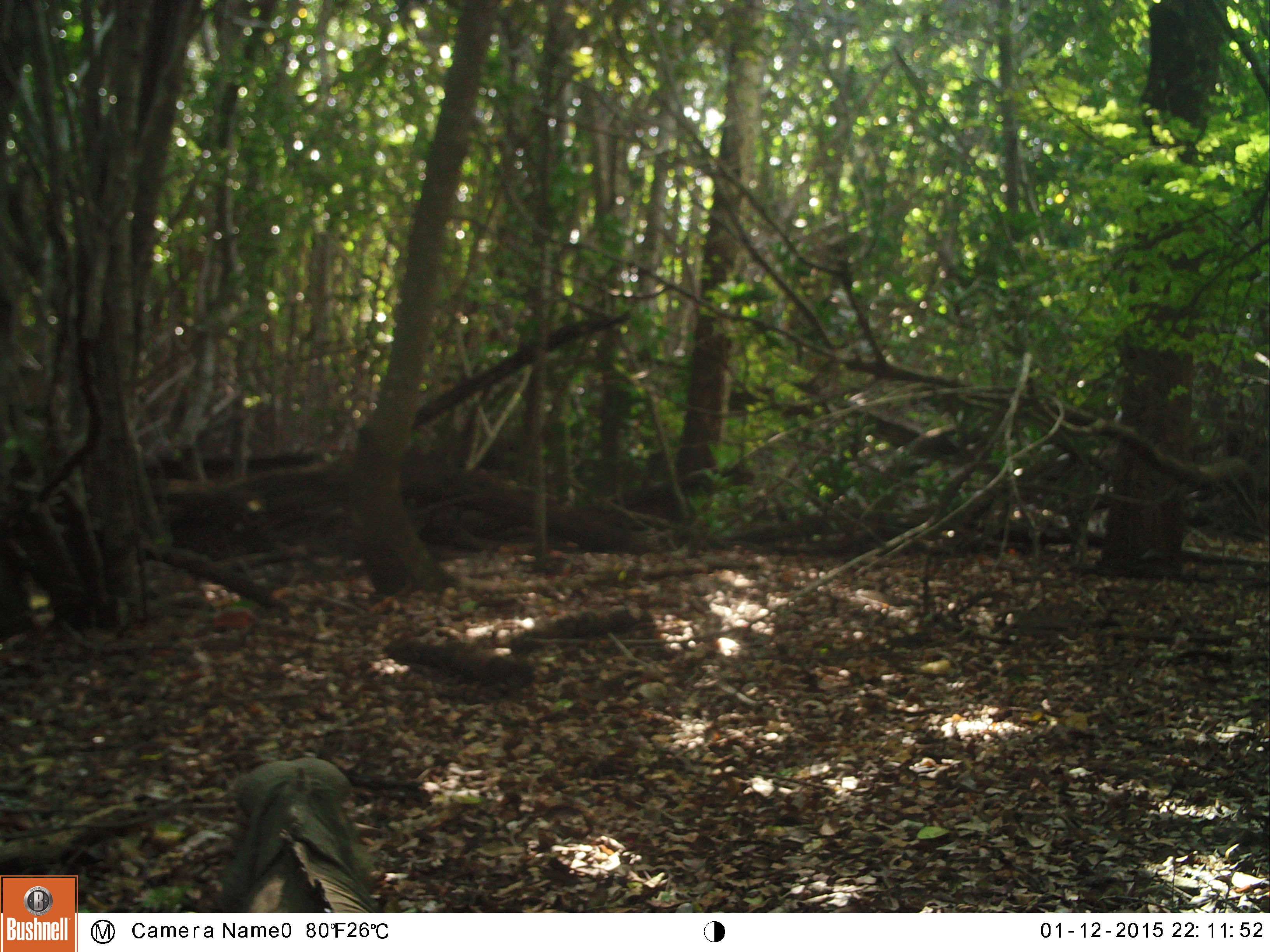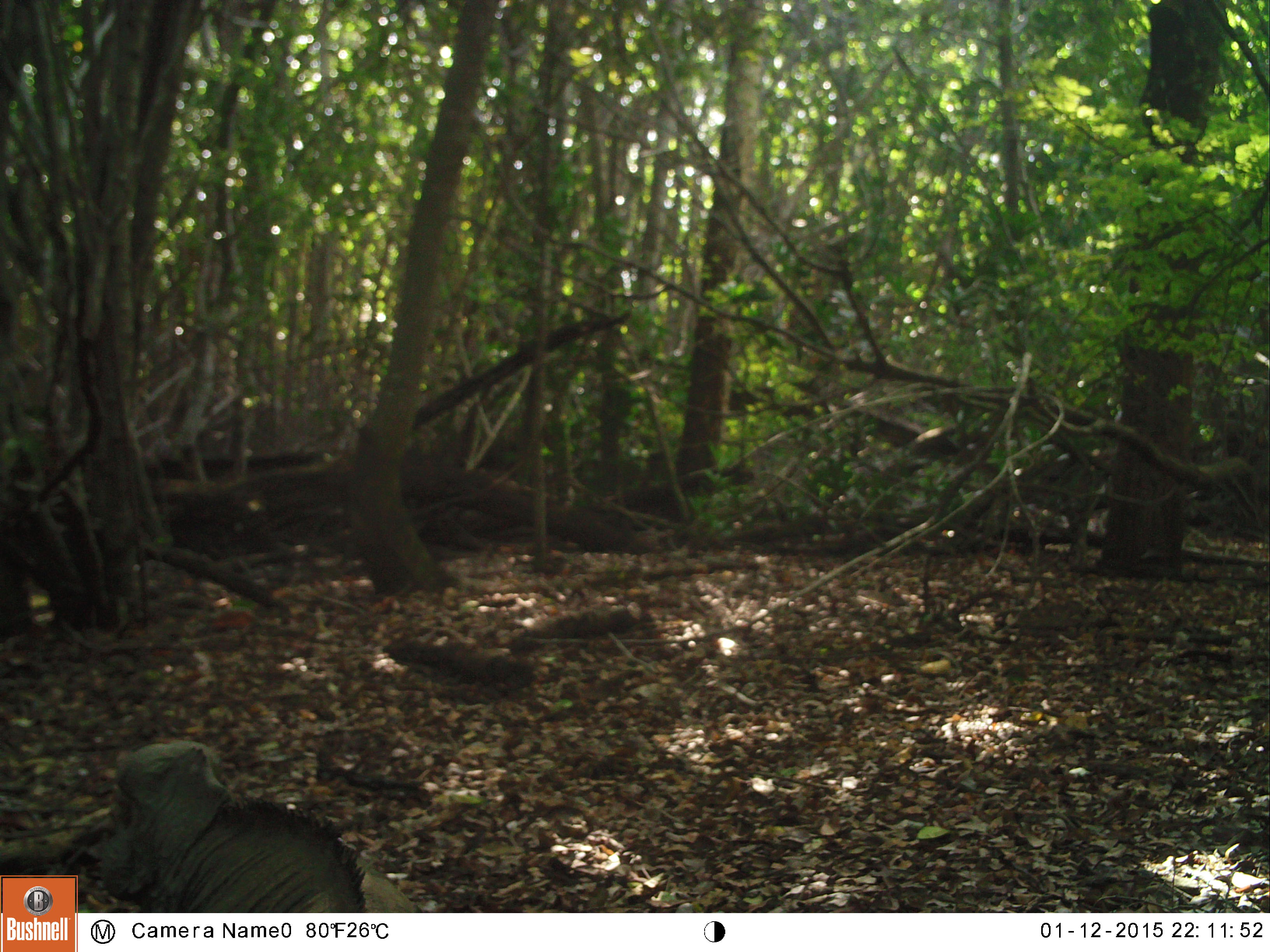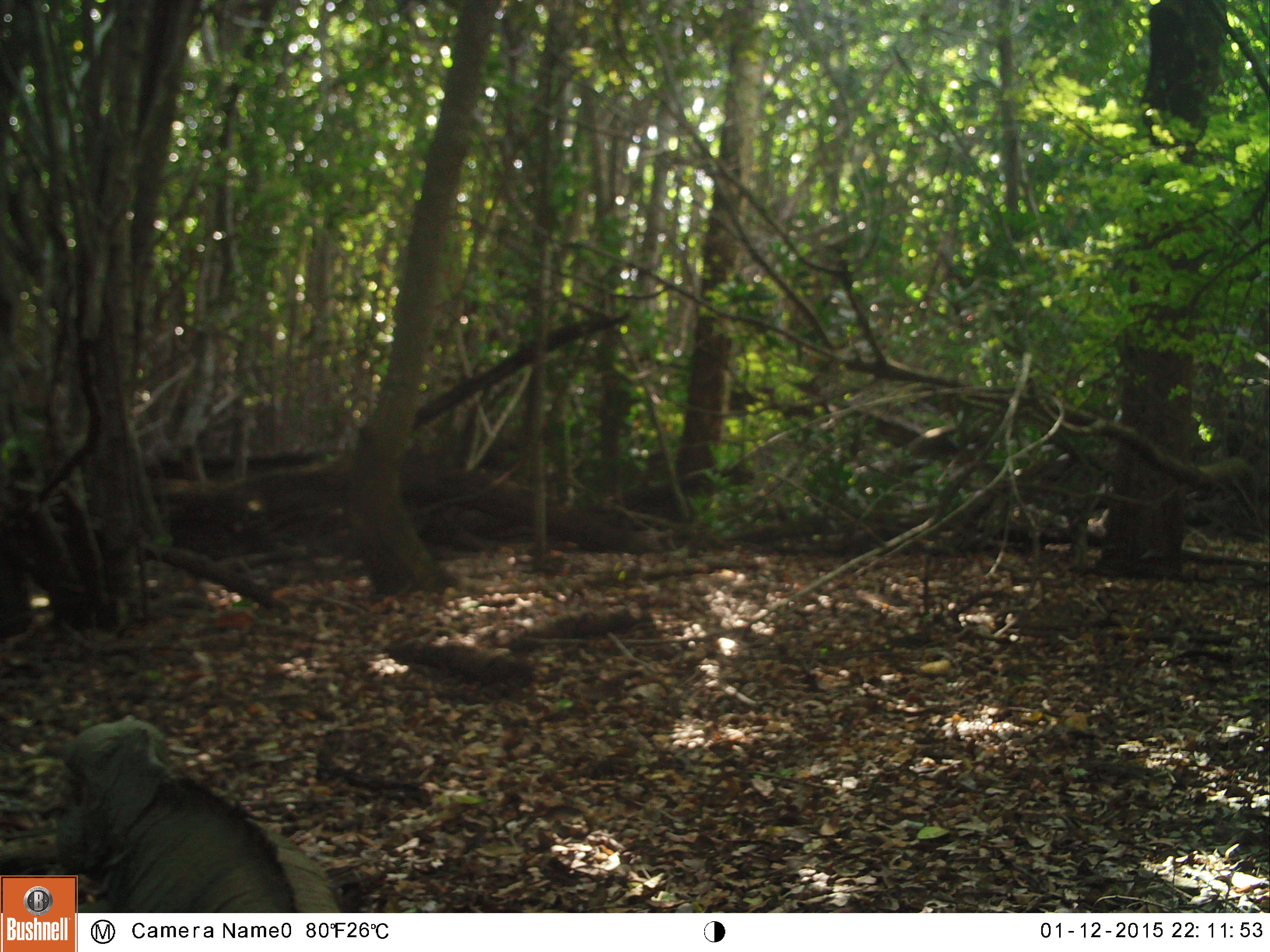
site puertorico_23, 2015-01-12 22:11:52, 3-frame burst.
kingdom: Animalia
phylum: Chordata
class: Reptilia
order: Squamata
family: Iguanidae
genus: Iguana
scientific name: Iguana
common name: typical iguanas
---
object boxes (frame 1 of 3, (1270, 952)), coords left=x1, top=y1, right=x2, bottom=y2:
iguana: left=206, top=757, right=378, bottom=914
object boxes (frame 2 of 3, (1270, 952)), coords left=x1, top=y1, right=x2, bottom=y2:
iguana: left=88, top=737, right=410, bottom=915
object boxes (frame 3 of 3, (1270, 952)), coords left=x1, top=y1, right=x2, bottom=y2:
iguana: left=49, top=718, right=327, bottom=915